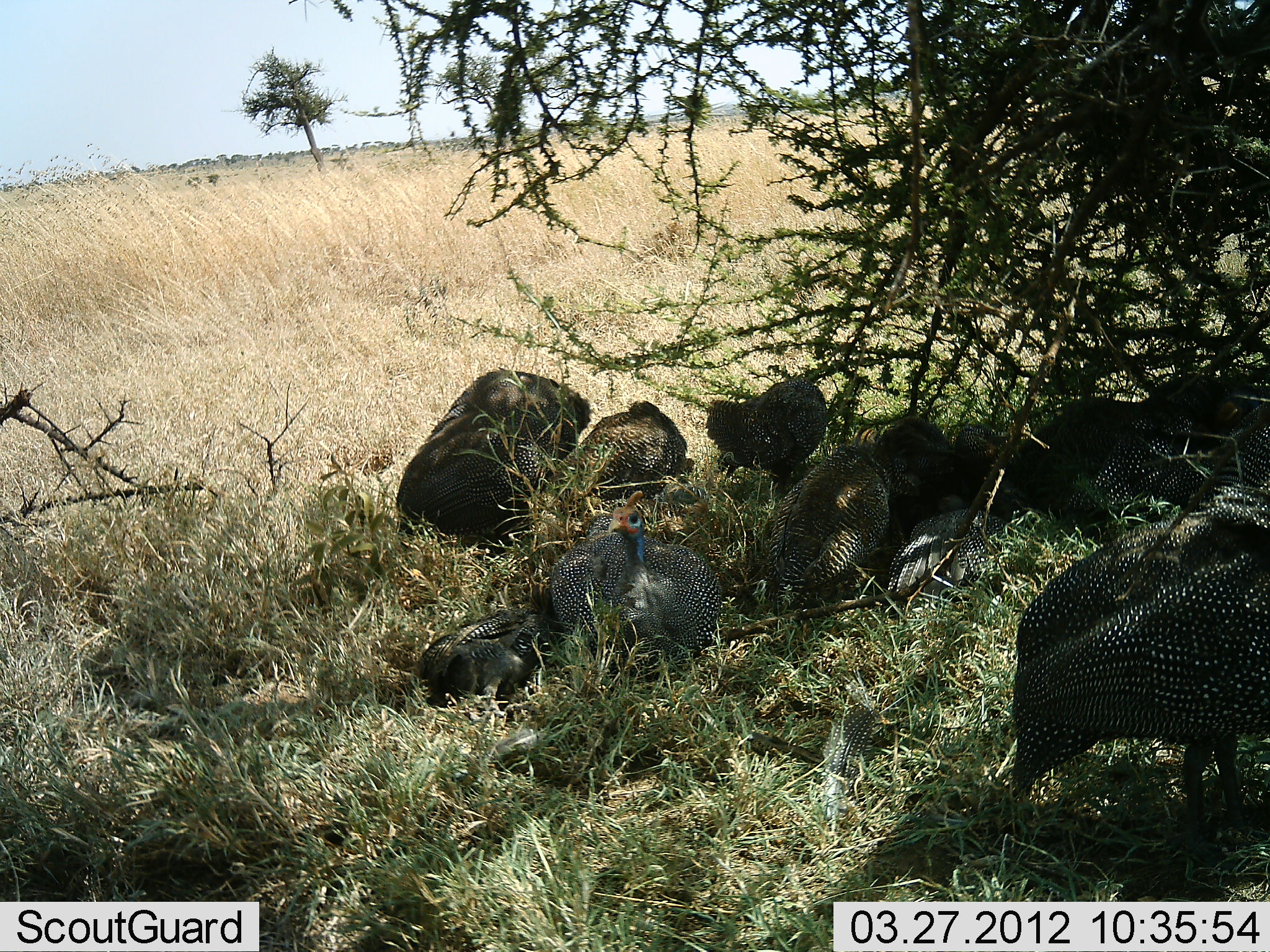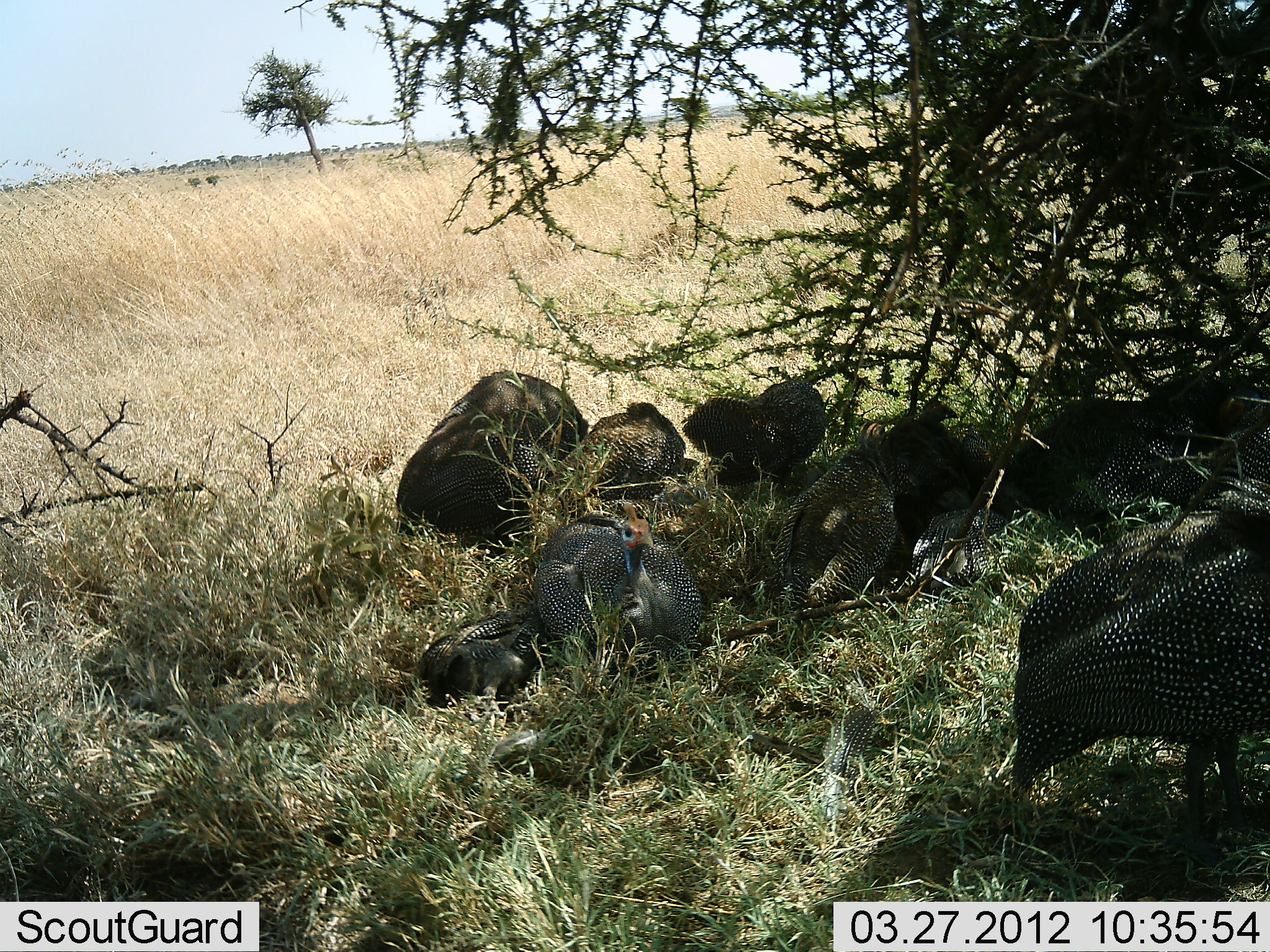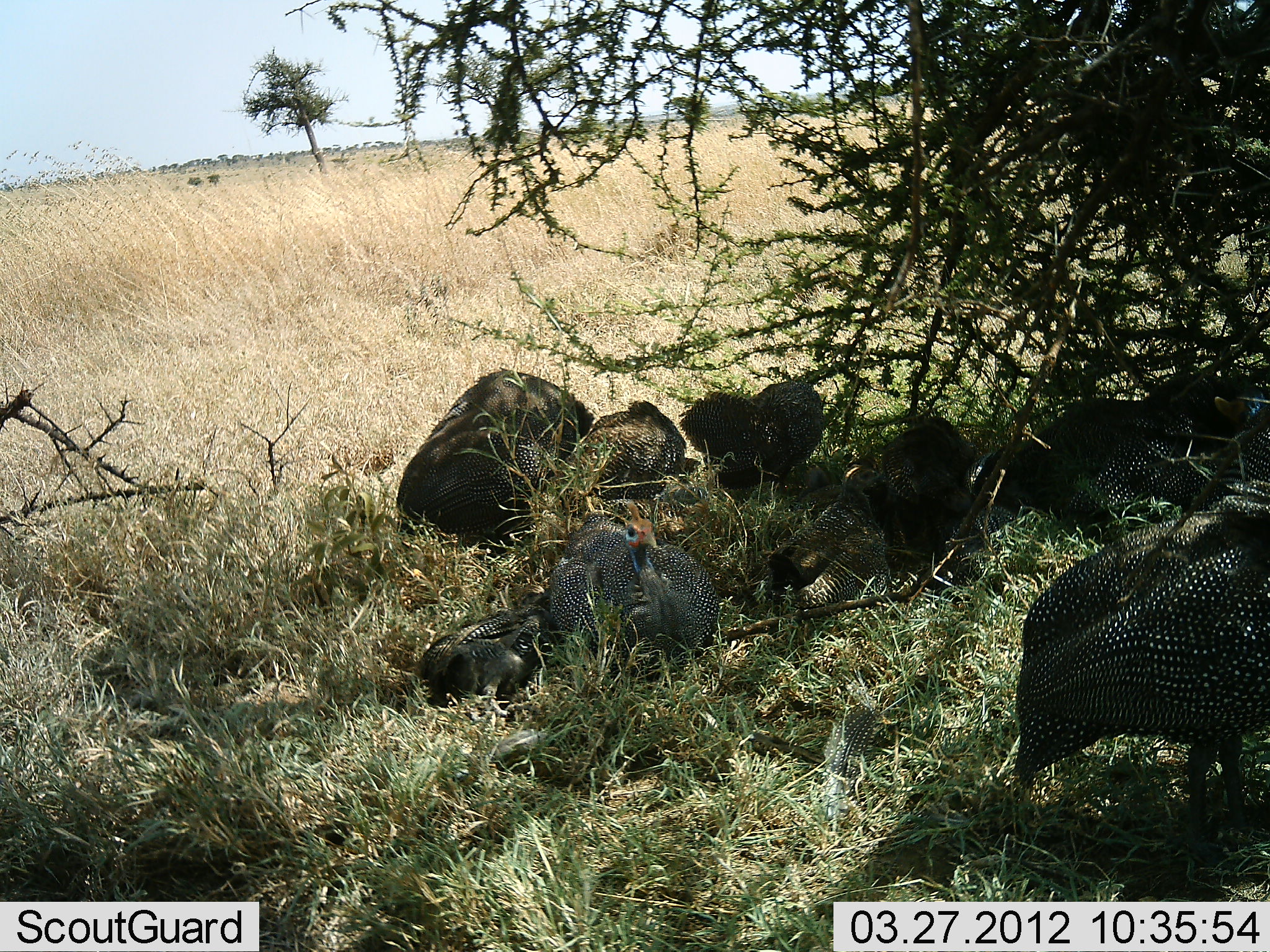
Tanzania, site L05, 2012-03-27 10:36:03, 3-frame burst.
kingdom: Animalia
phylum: Chordata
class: Aves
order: Galliformes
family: Numididae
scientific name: Numididae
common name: guinea fowl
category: guineafowl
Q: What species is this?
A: Guineafowl (guinea fowl) (Numididae).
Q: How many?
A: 11-50.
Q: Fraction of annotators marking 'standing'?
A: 44%.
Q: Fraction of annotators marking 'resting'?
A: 100%.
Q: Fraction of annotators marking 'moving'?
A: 0%.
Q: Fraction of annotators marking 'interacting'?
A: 6%.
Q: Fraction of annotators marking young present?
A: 12%.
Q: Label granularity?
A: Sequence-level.